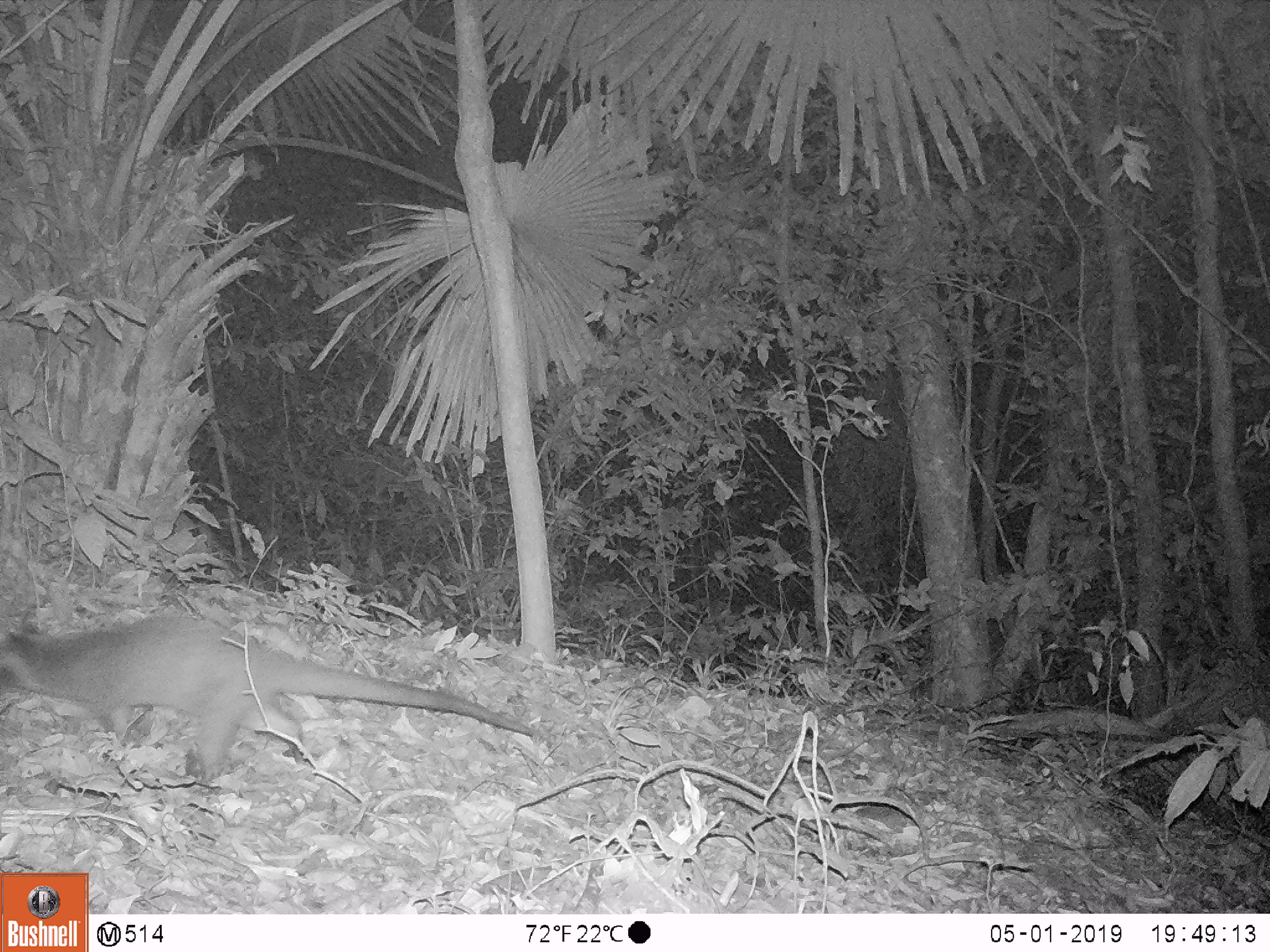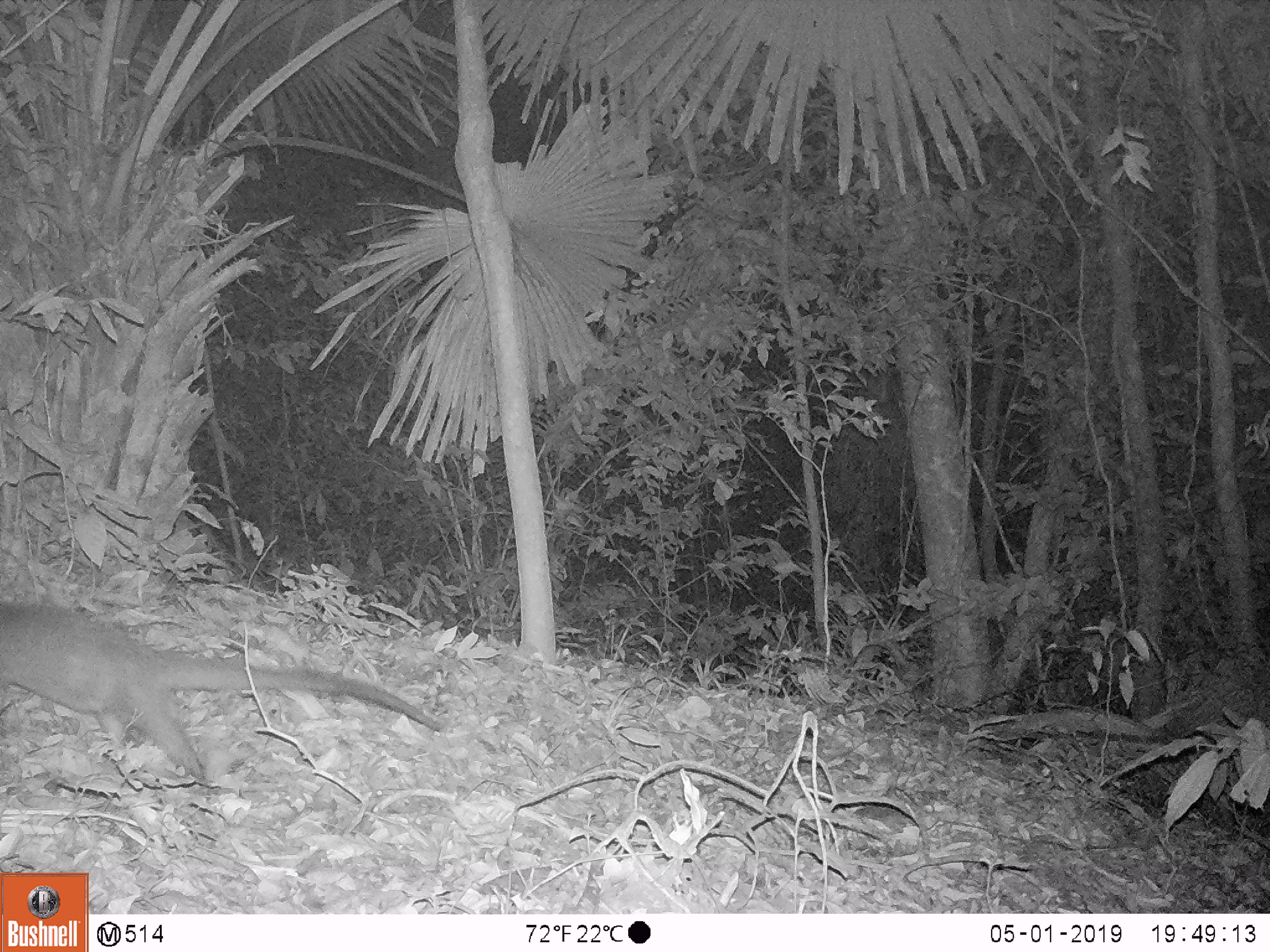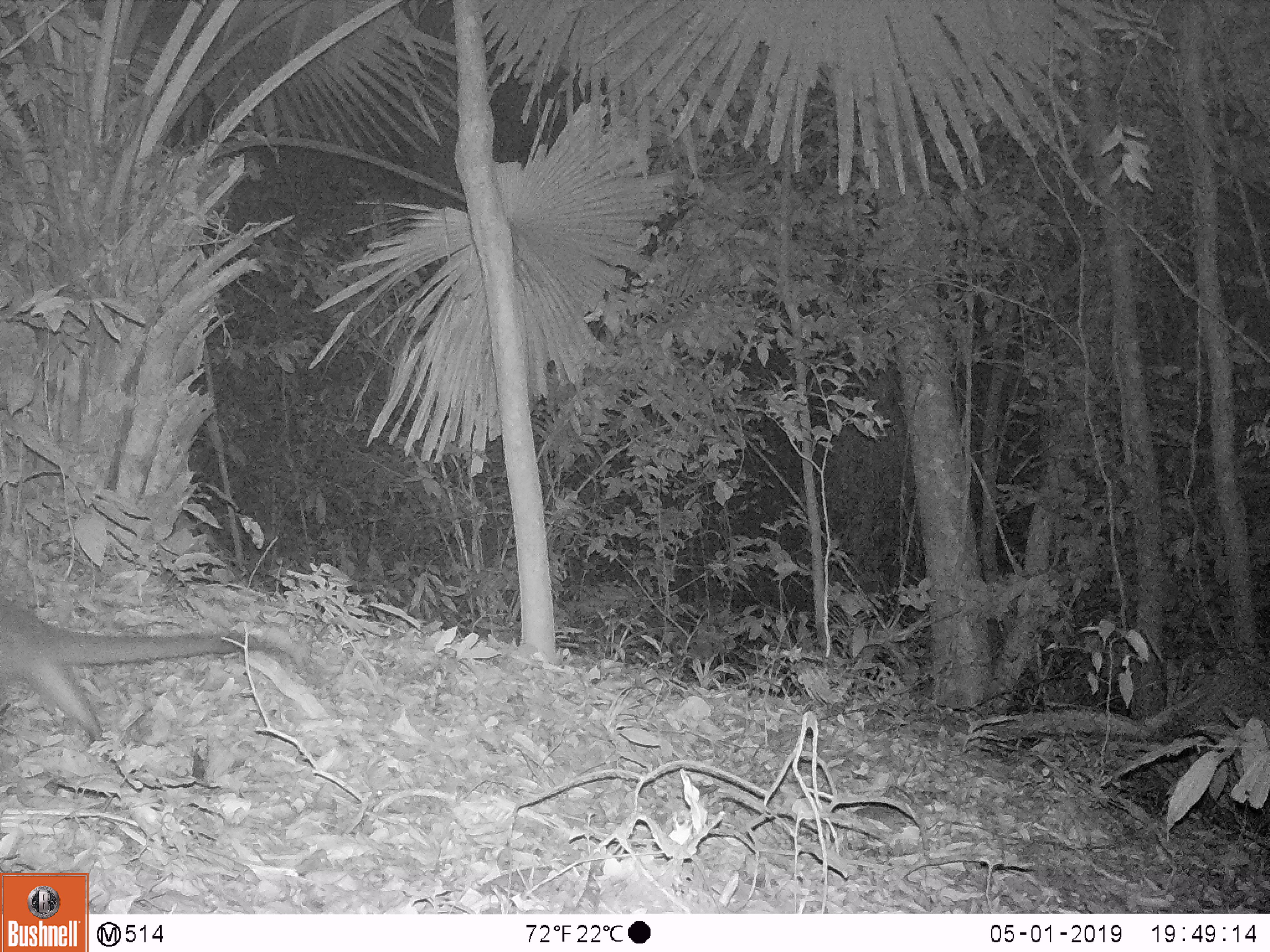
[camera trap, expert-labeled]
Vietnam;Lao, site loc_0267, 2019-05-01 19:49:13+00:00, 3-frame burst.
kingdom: Animalia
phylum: Chordata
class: Mammalia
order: Carnivora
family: Viverridae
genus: Paguma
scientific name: Paguma larvata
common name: masked palm civet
Masked palm civet (Paguma larvata). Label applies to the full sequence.